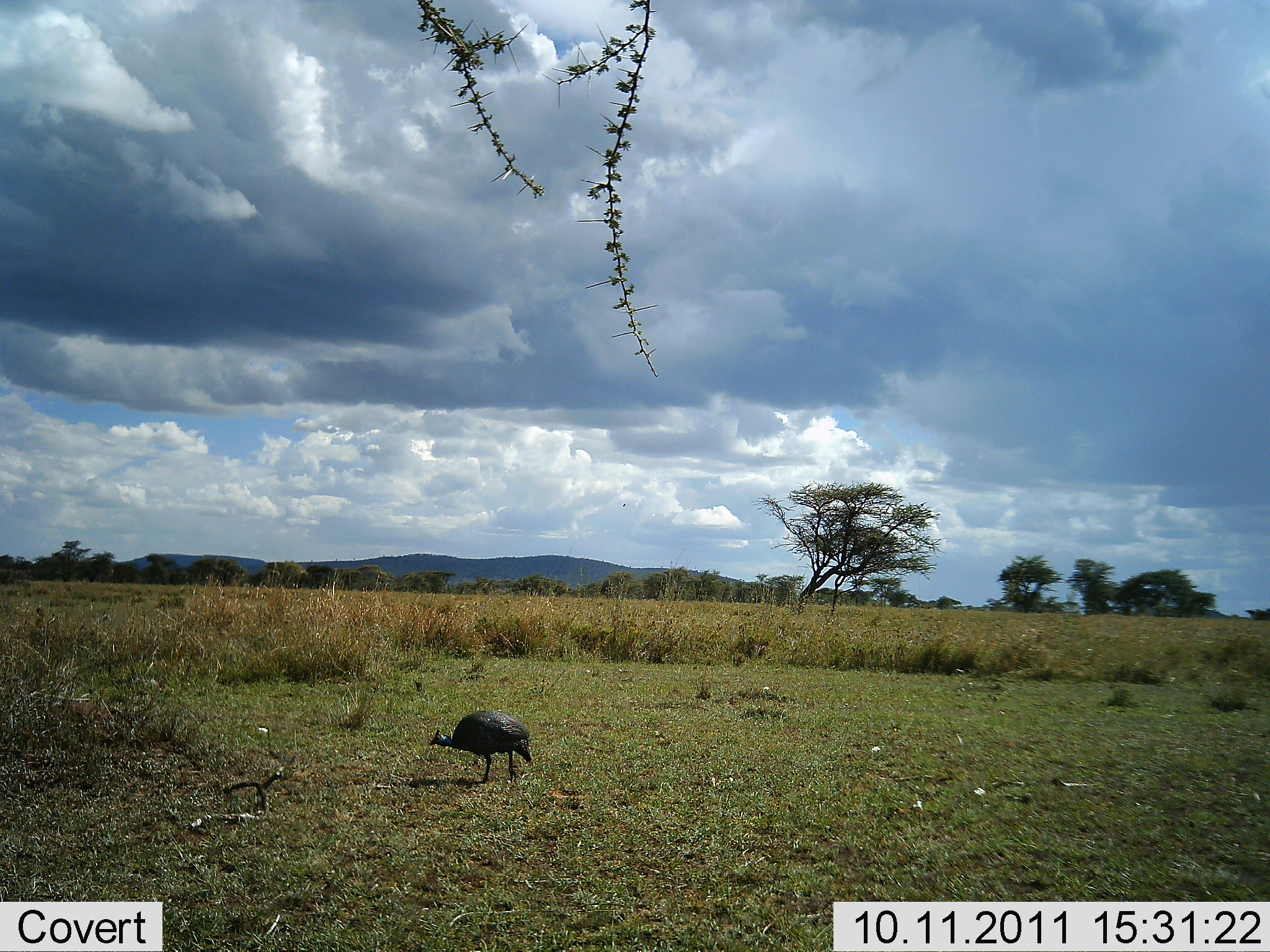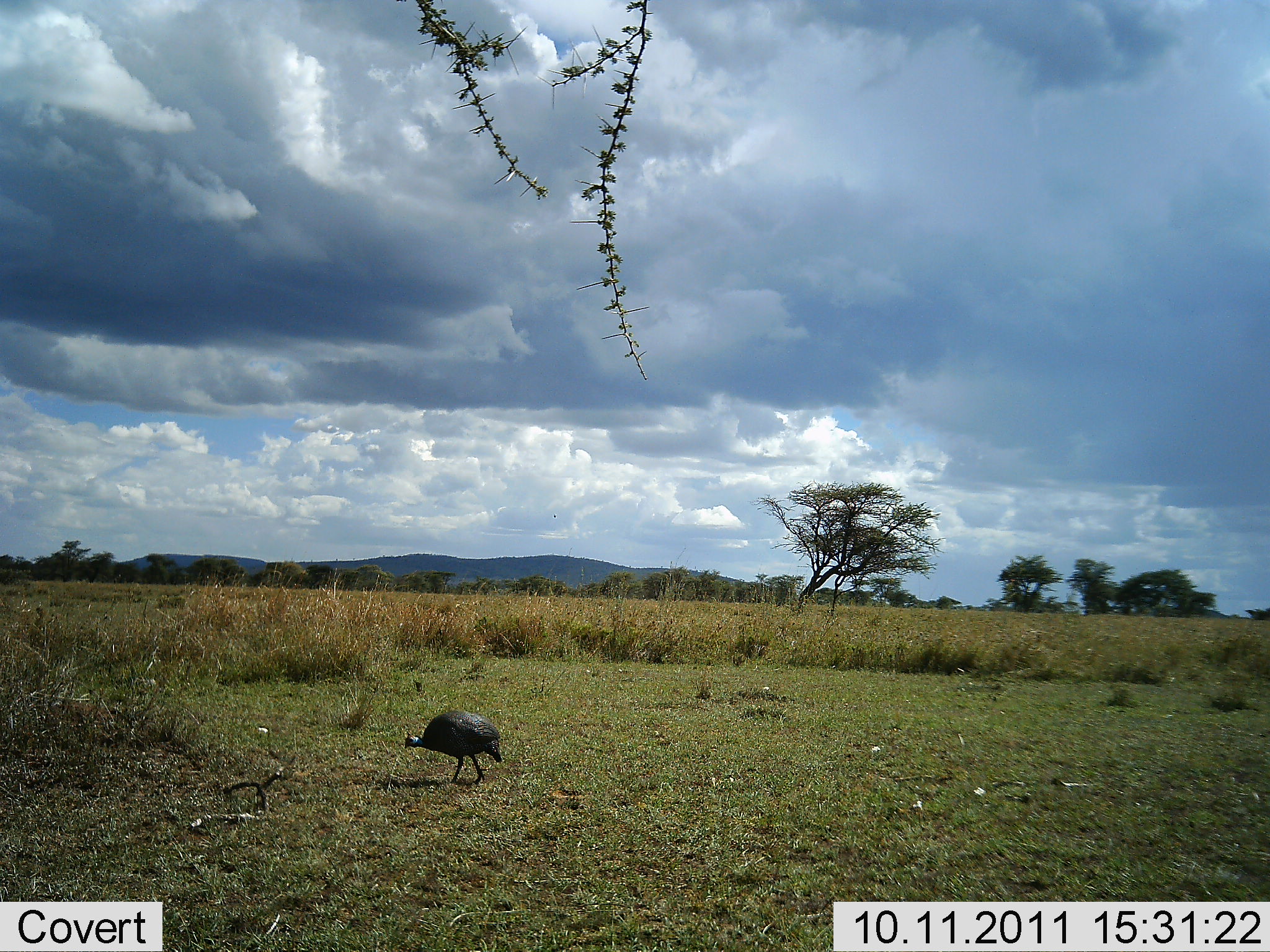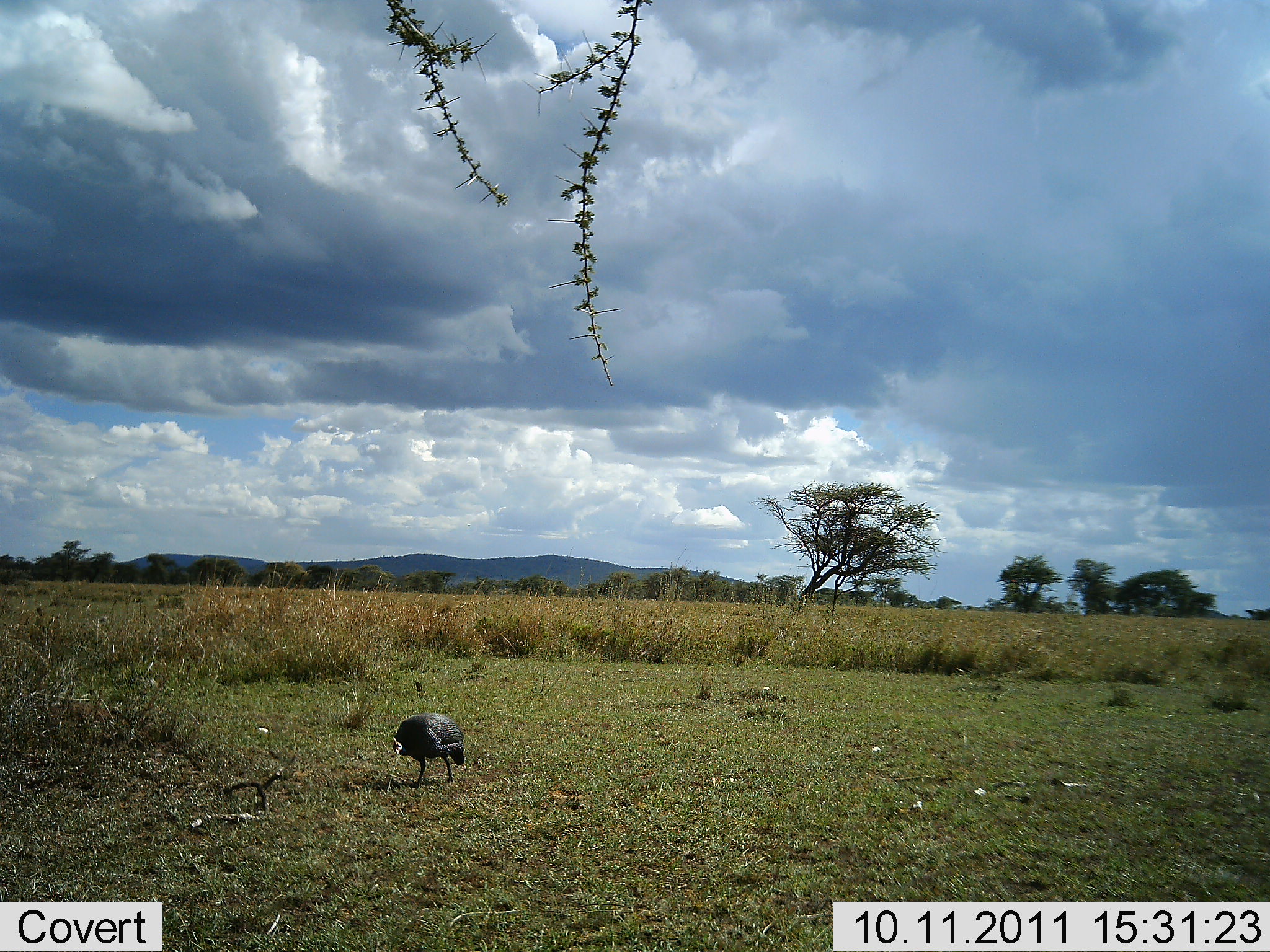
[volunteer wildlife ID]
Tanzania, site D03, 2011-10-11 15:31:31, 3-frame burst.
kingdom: Animalia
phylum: Chordata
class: Aves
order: Galliformes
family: Numididae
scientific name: Numididae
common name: guinea fowl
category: guineafowl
Guineafowl (guinea fowl) (Numididae), count 1. Behavior (volunteer vote fractions): standing 20%, resting 0%, moving 70%, interacting 0%. Young present (vote fraction): 0%. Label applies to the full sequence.